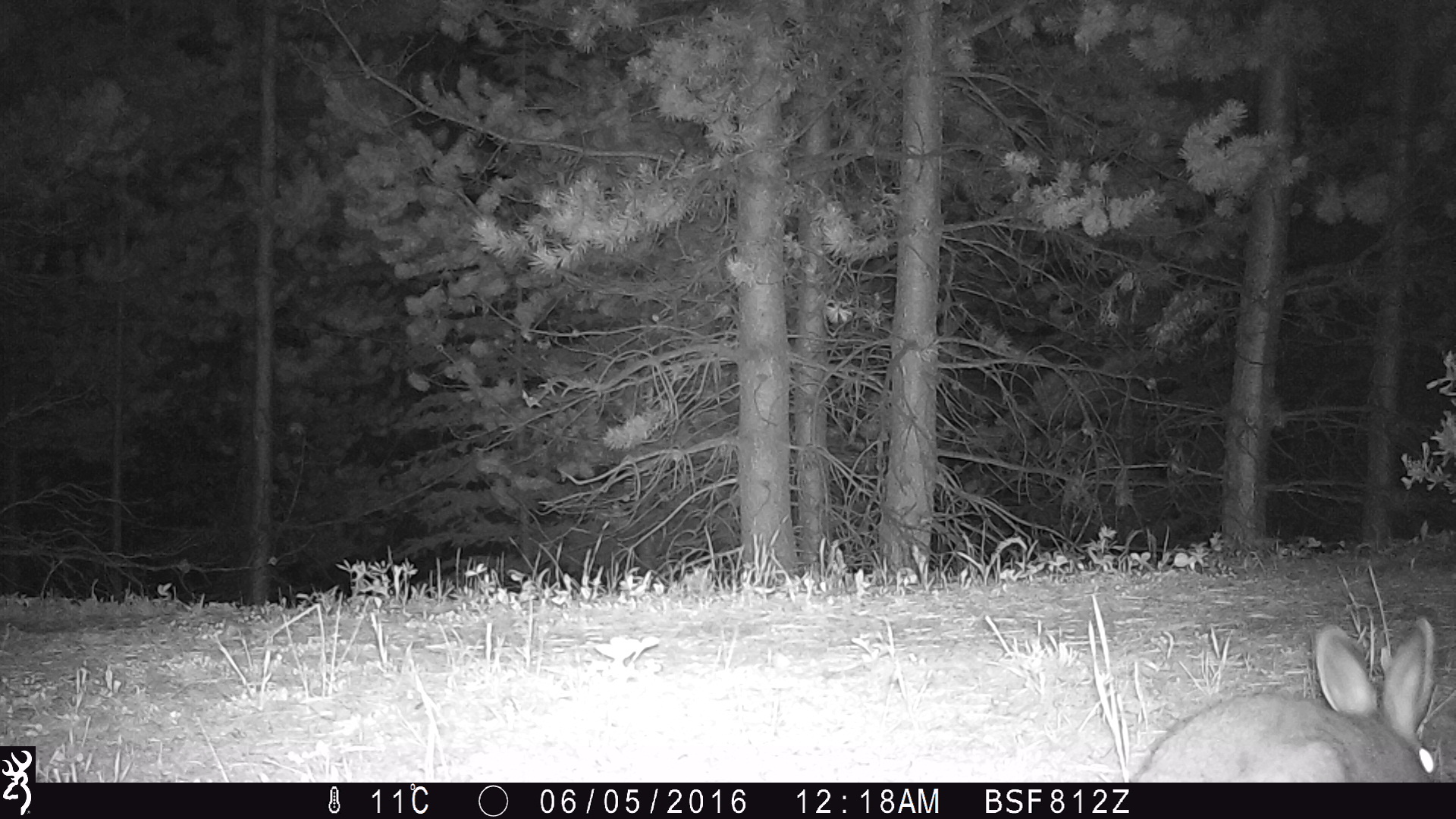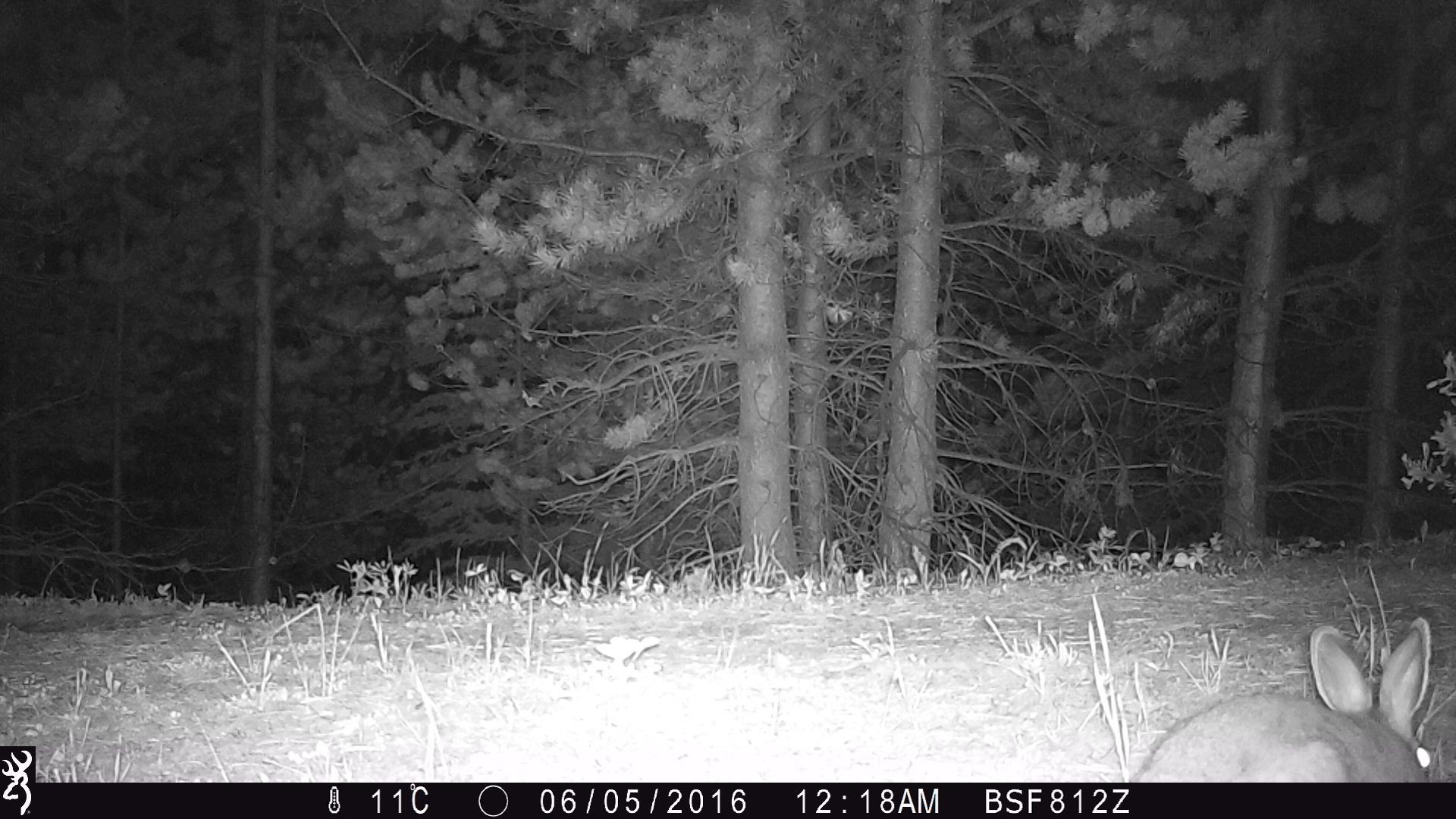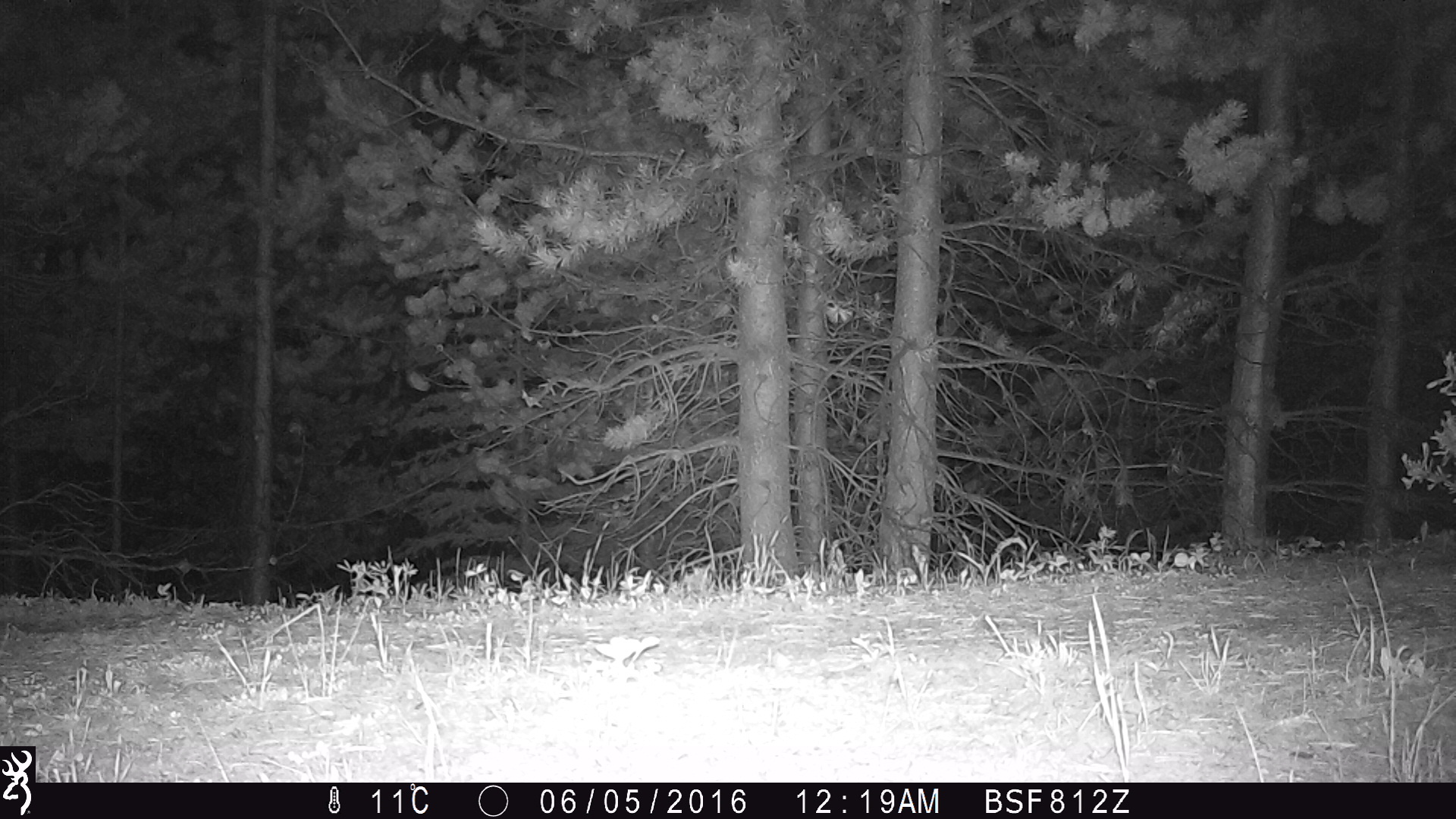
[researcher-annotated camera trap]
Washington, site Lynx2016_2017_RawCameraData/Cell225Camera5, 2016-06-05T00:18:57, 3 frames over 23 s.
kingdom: Animalia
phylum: Chordata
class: Mammalia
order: Lagomorpha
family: Leporidae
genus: Lepus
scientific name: Lepus americanus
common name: snowshoe hare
Lepus americanus (snowshoe hare). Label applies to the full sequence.